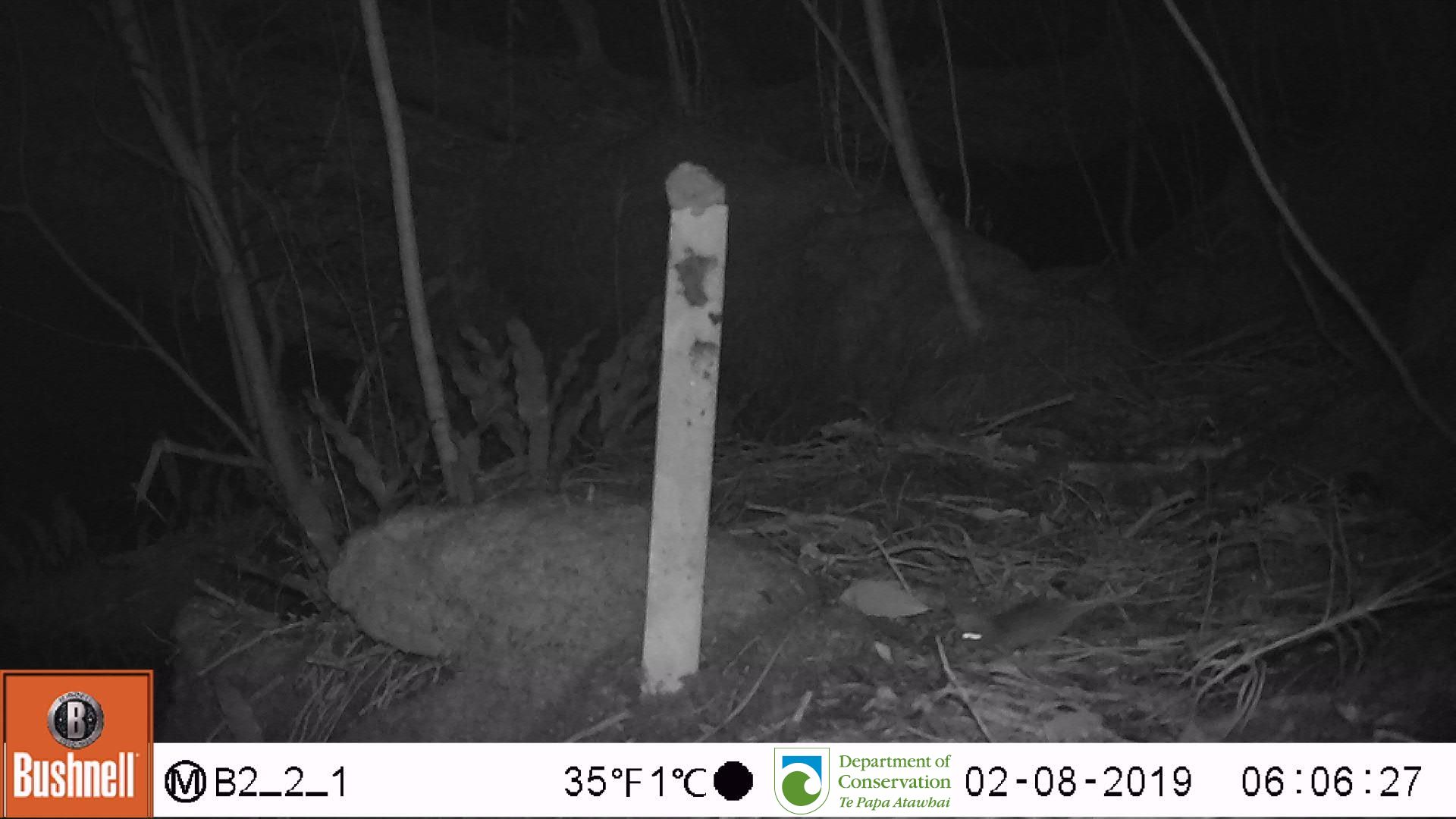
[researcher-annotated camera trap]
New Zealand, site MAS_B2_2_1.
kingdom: Animalia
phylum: Chordata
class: Mammalia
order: Rodentia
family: Muridae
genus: Mus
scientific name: Mus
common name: mouse